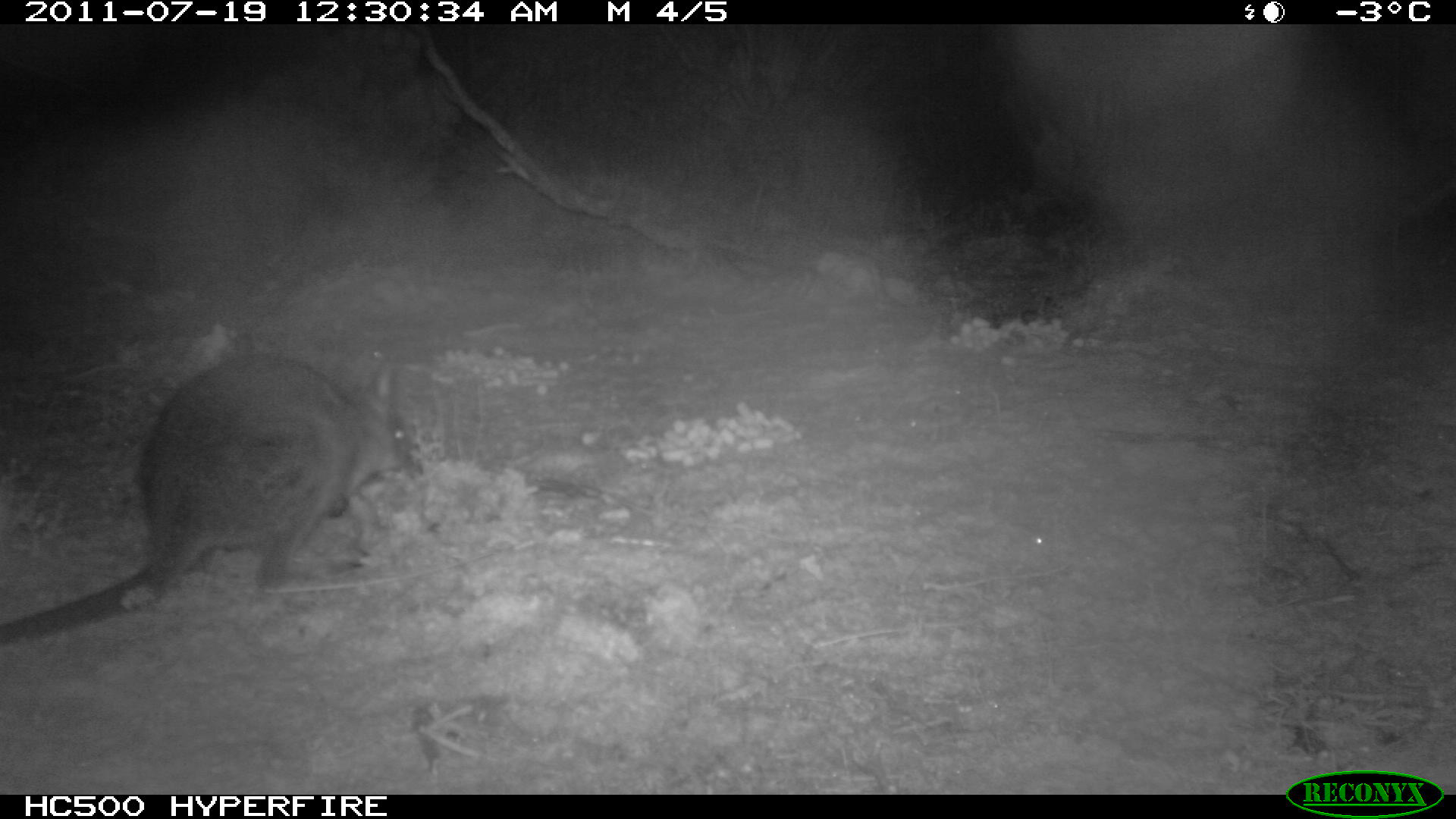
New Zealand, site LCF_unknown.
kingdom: Animalia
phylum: Chordata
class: Mammalia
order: Diprotodontia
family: Macropodidae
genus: Notamacropus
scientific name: Notamacropus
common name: wallaby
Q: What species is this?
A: Wallaby (Notamacropus).